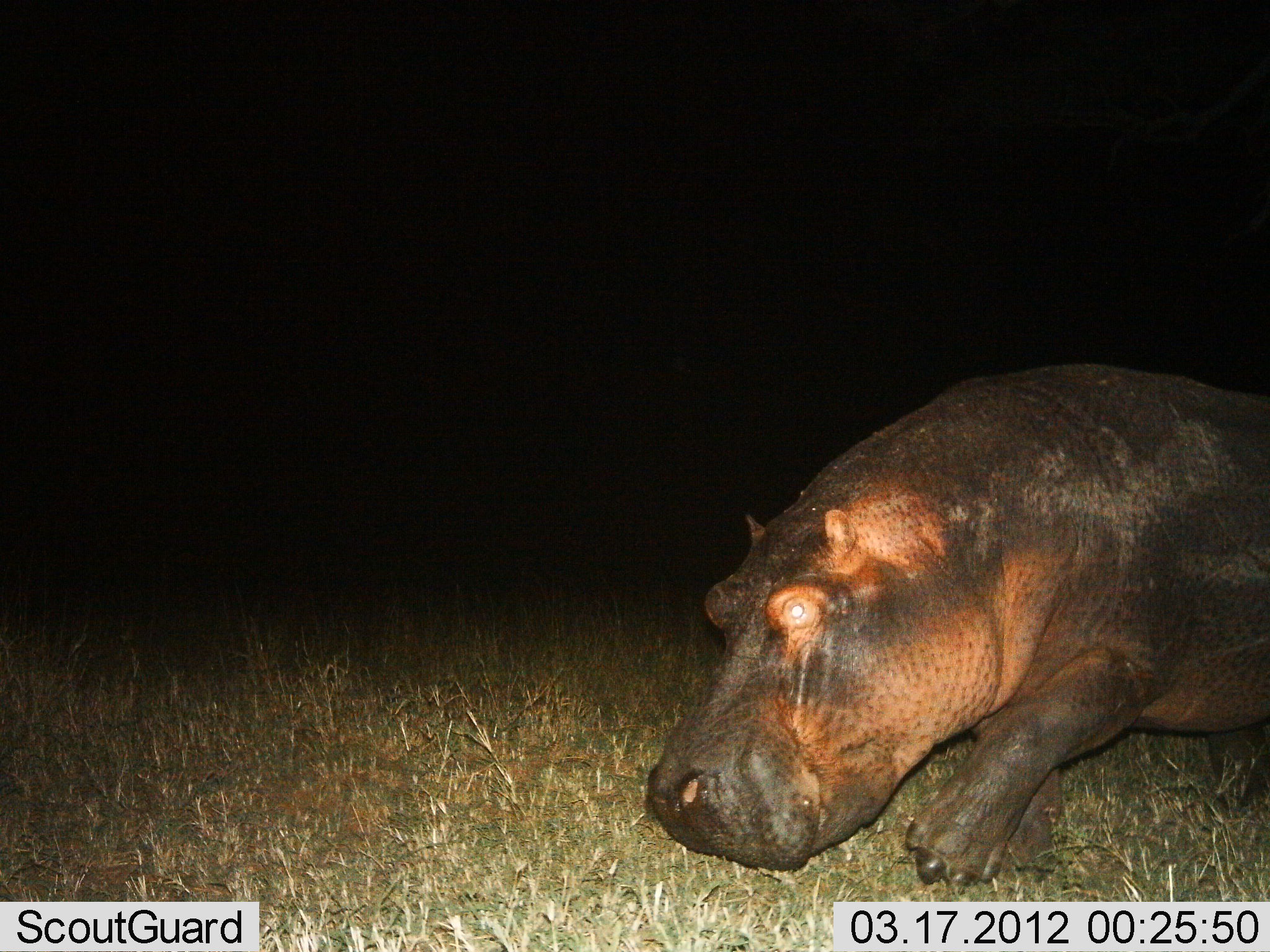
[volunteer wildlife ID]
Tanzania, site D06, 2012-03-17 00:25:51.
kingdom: Animalia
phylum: Chordata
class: Mammalia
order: Artiodactyla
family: Hippopotamidae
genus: Hippopotamus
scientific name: Hippopotamus amphibius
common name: hippopotamus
Hippopotamus (Hippopotamus amphibius), count 1. Behavior (volunteer vote fractions): standing 4%, resting 13%, moving 83%, interacting 0%. Young present (vote fraction): 0%. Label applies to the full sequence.